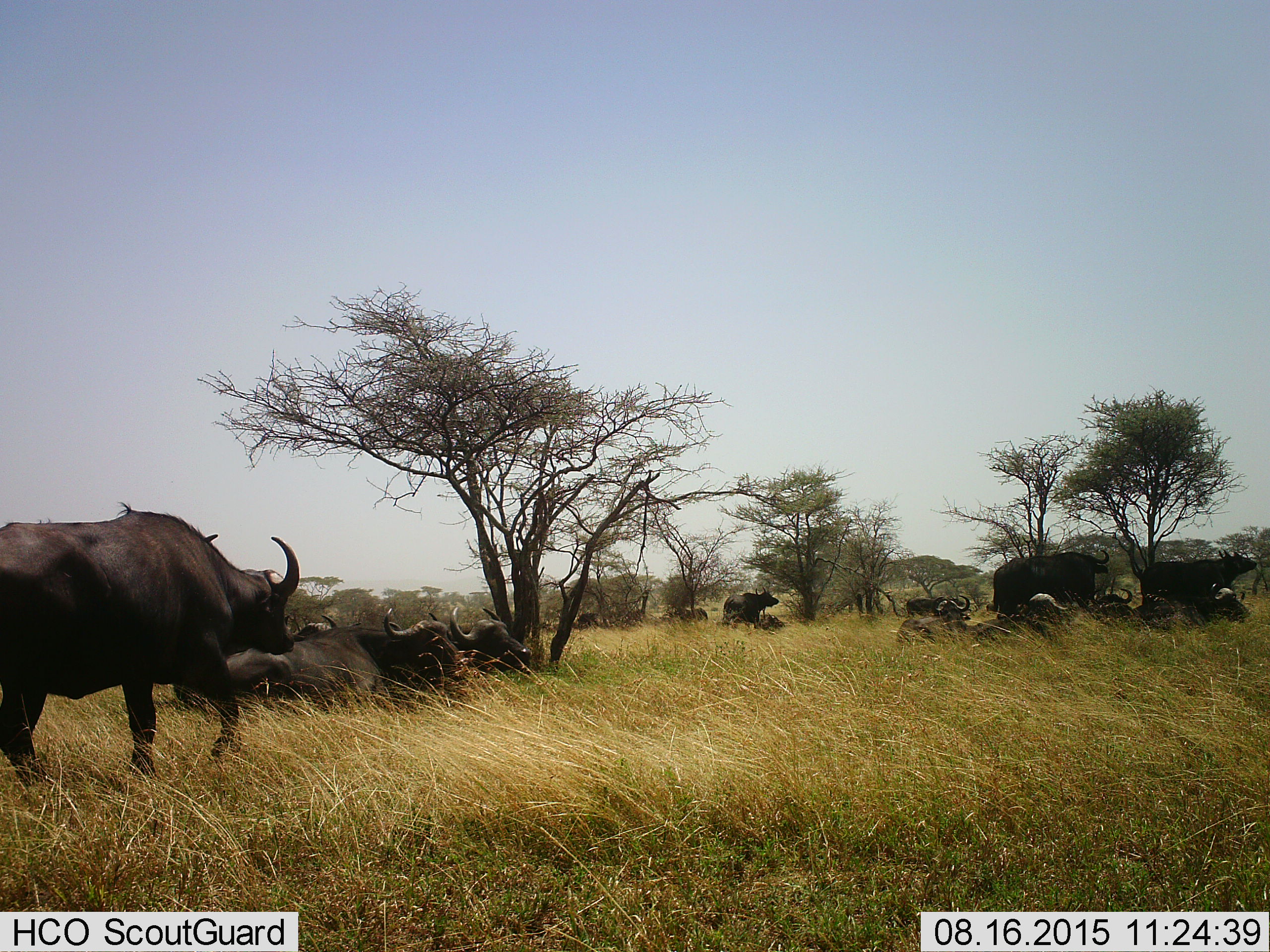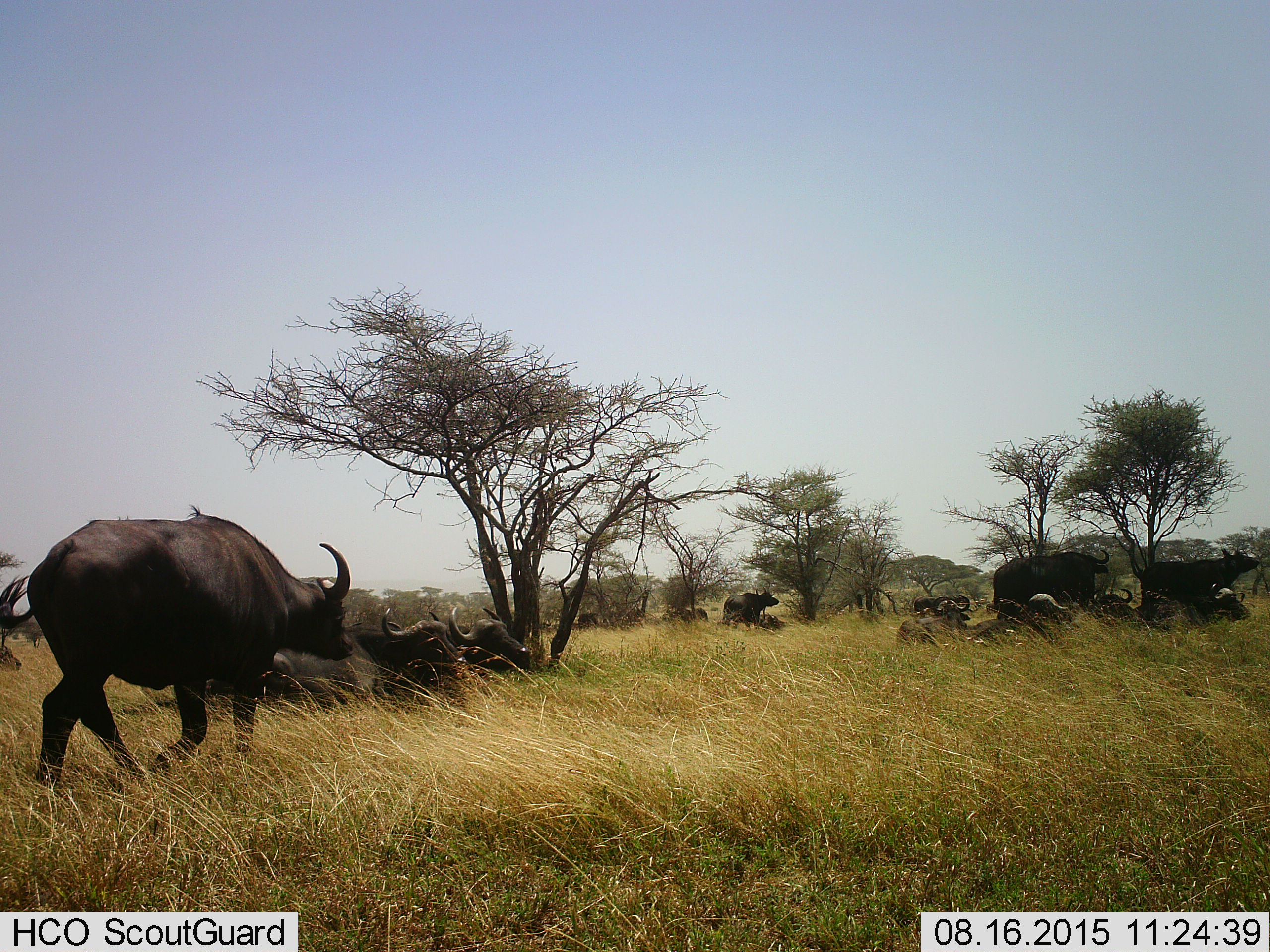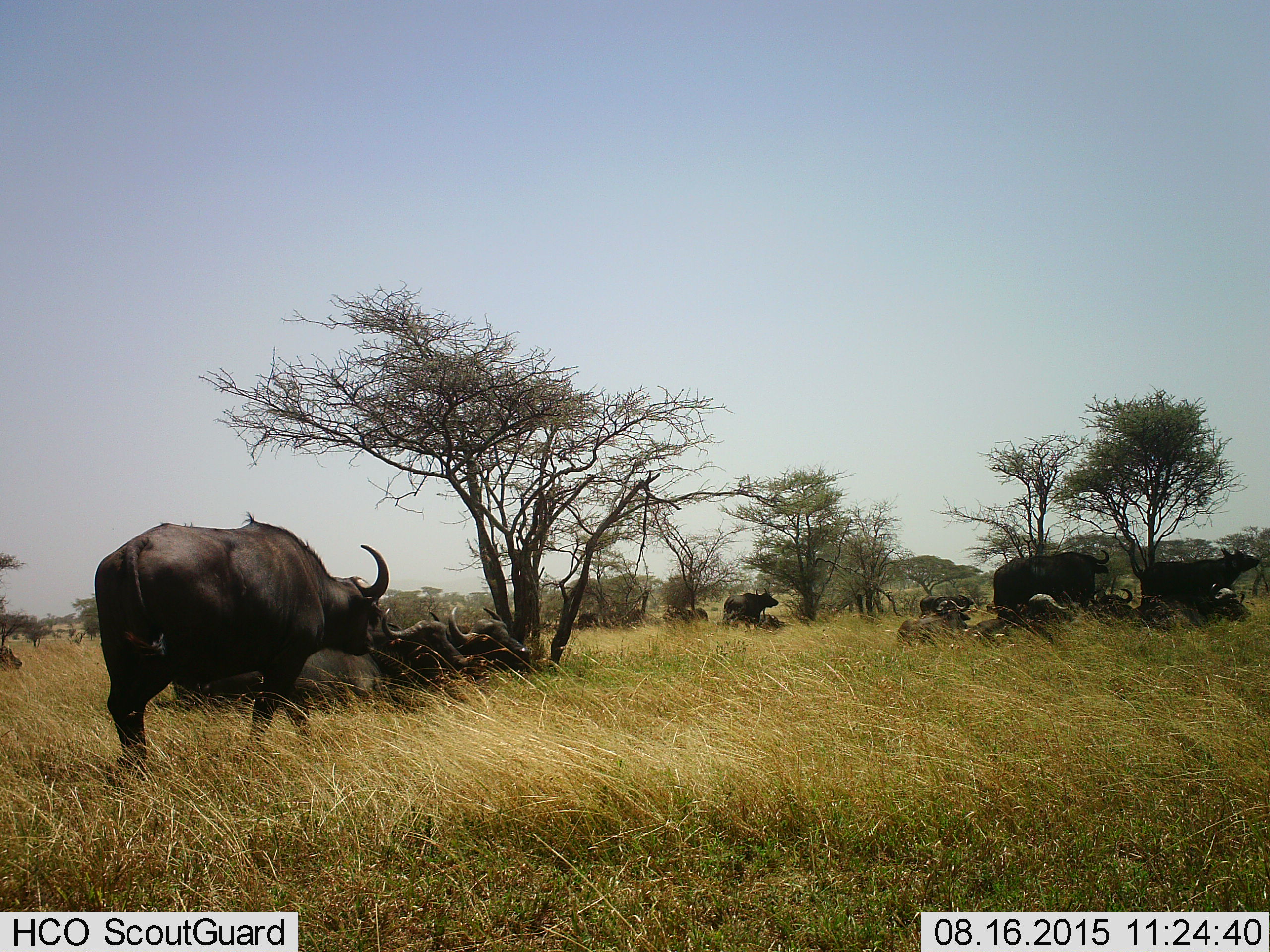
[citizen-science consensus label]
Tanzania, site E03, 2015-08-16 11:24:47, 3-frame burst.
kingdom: Animalia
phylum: Chordata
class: Mammalia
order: Artiodactyla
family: Bovidae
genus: Syncerus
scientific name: Syncerus caffer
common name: cape buffalo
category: buffalo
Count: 11-50.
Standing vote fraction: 69%.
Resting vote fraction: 94%.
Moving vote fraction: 81%.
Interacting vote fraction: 19%.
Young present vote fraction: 25%.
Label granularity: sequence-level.